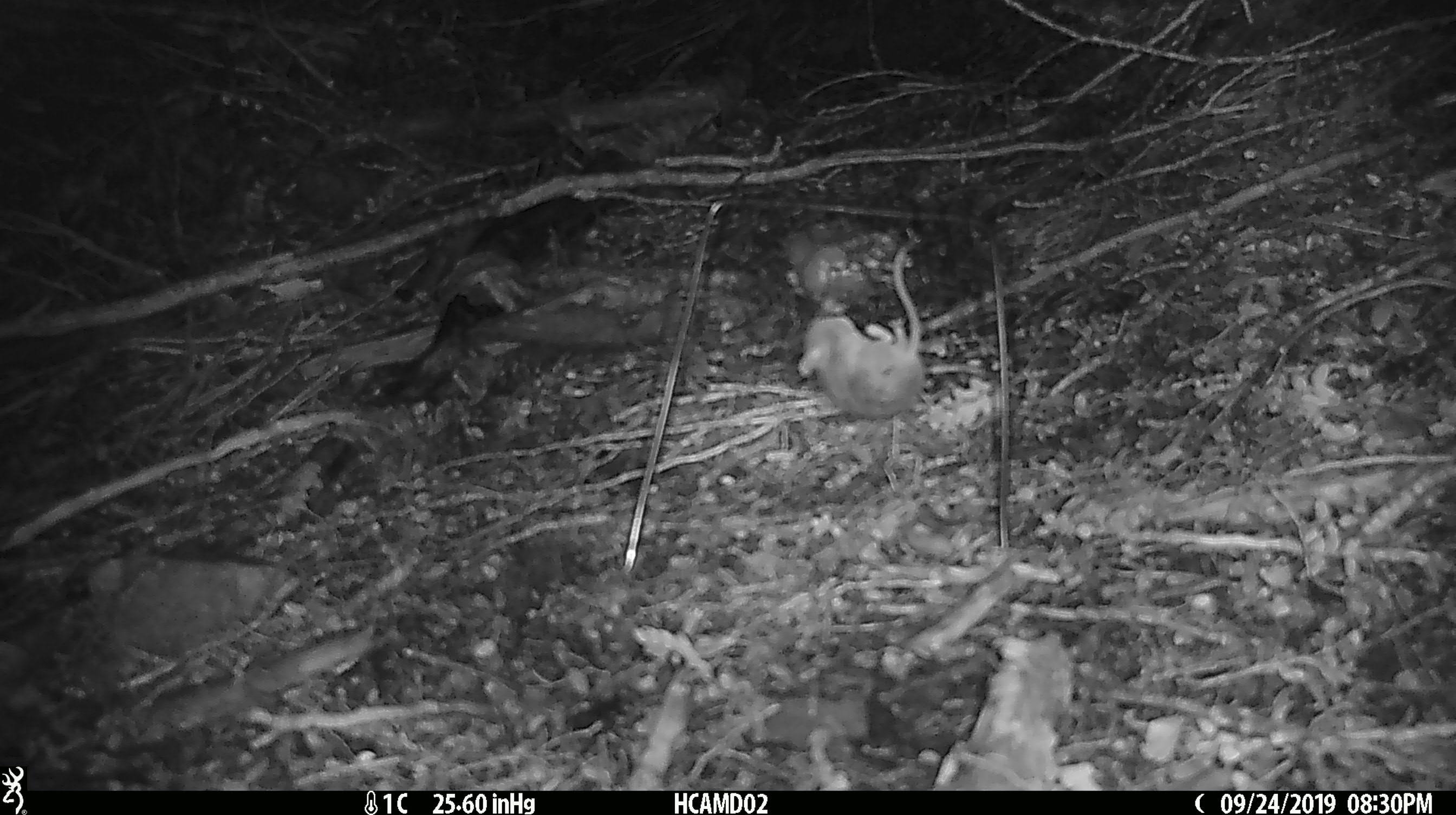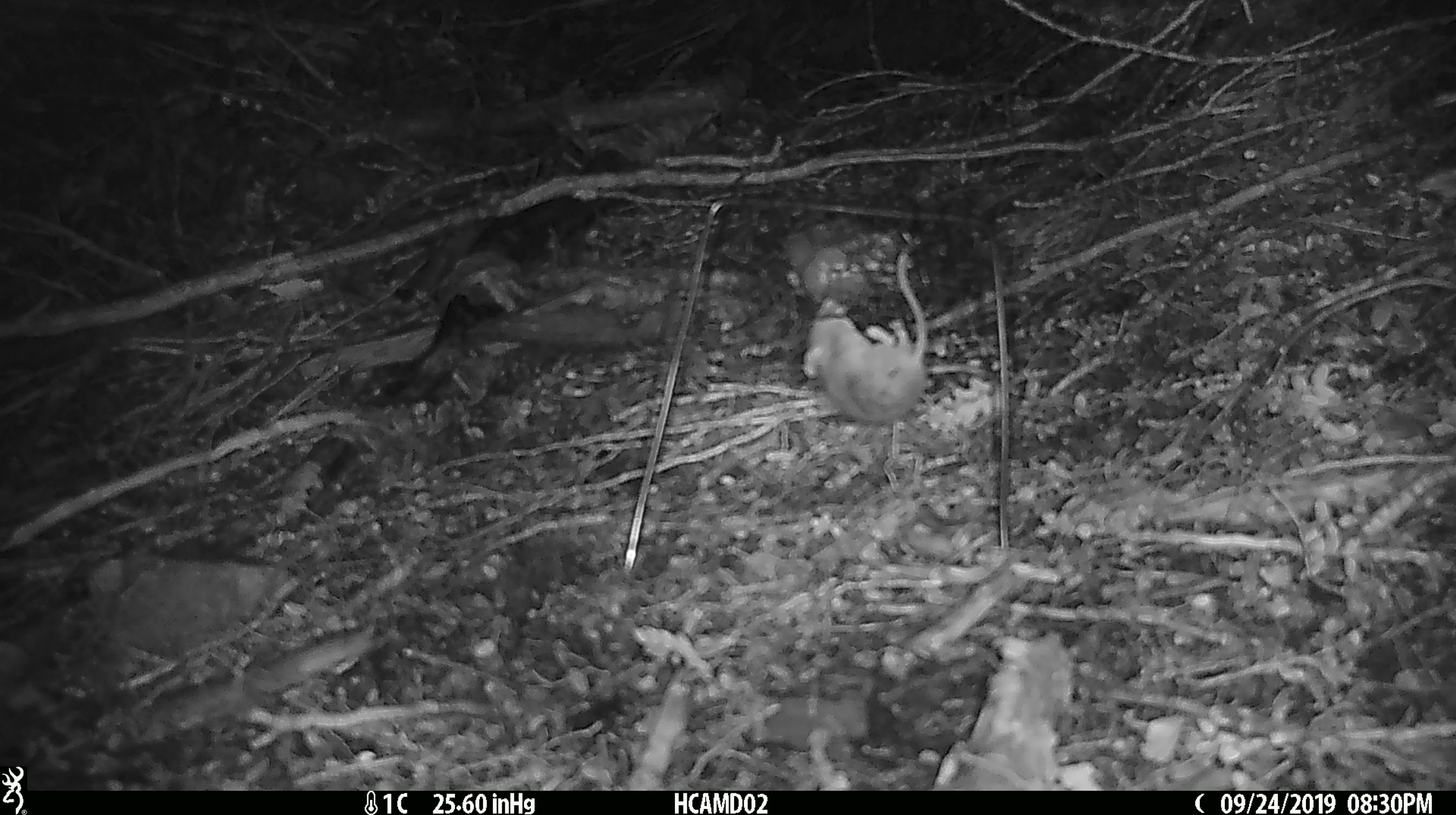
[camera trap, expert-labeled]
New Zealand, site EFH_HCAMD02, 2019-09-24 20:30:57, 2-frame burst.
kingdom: Animalia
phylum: Chordata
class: Mammalia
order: Rodentia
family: Muridae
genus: Mus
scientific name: Mus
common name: mouse